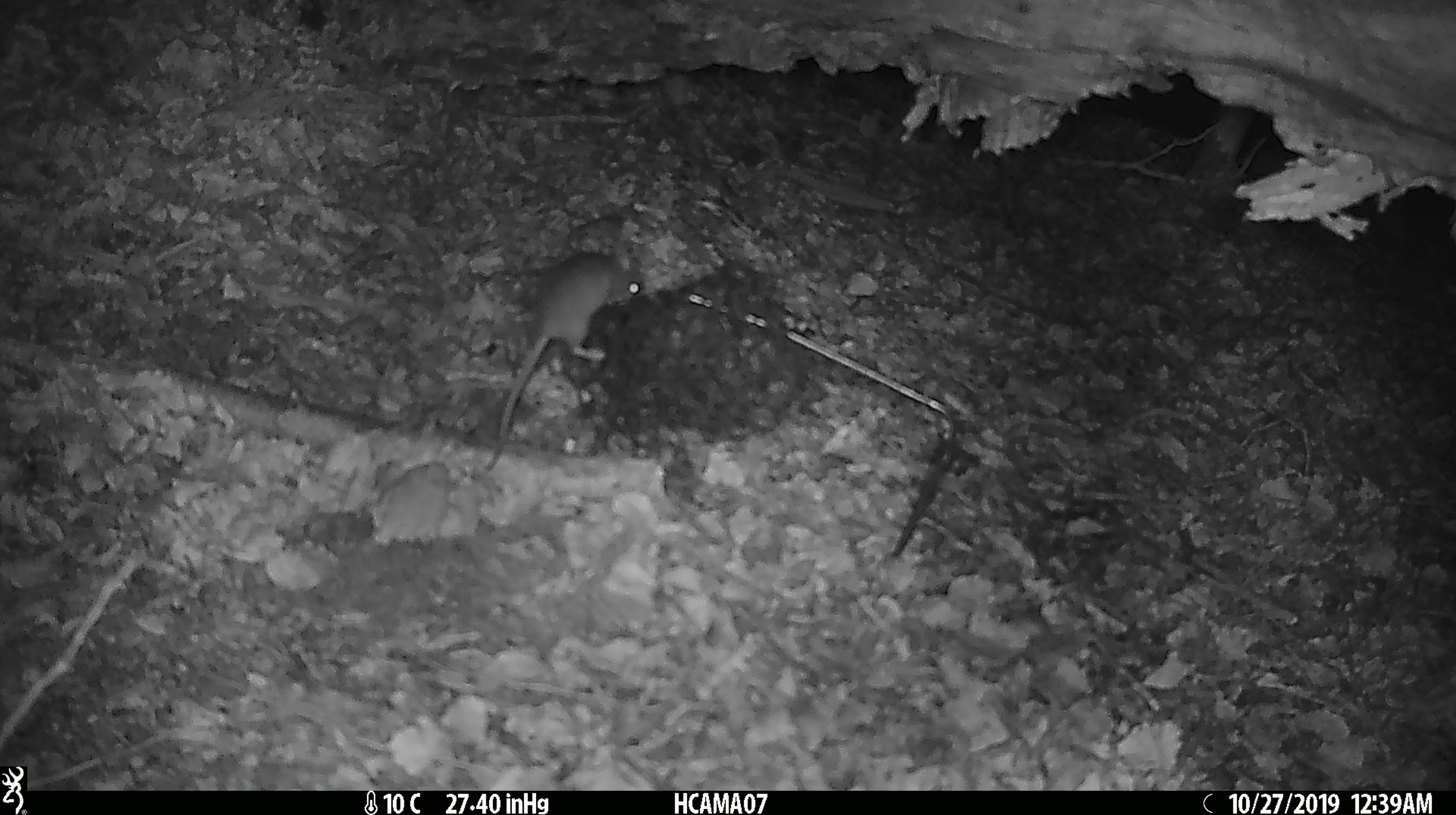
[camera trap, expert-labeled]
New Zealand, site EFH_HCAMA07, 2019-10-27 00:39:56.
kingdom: Animalia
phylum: Chordata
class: Mammalia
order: Rodentia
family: Muridae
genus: Mus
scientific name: Mus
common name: mouse